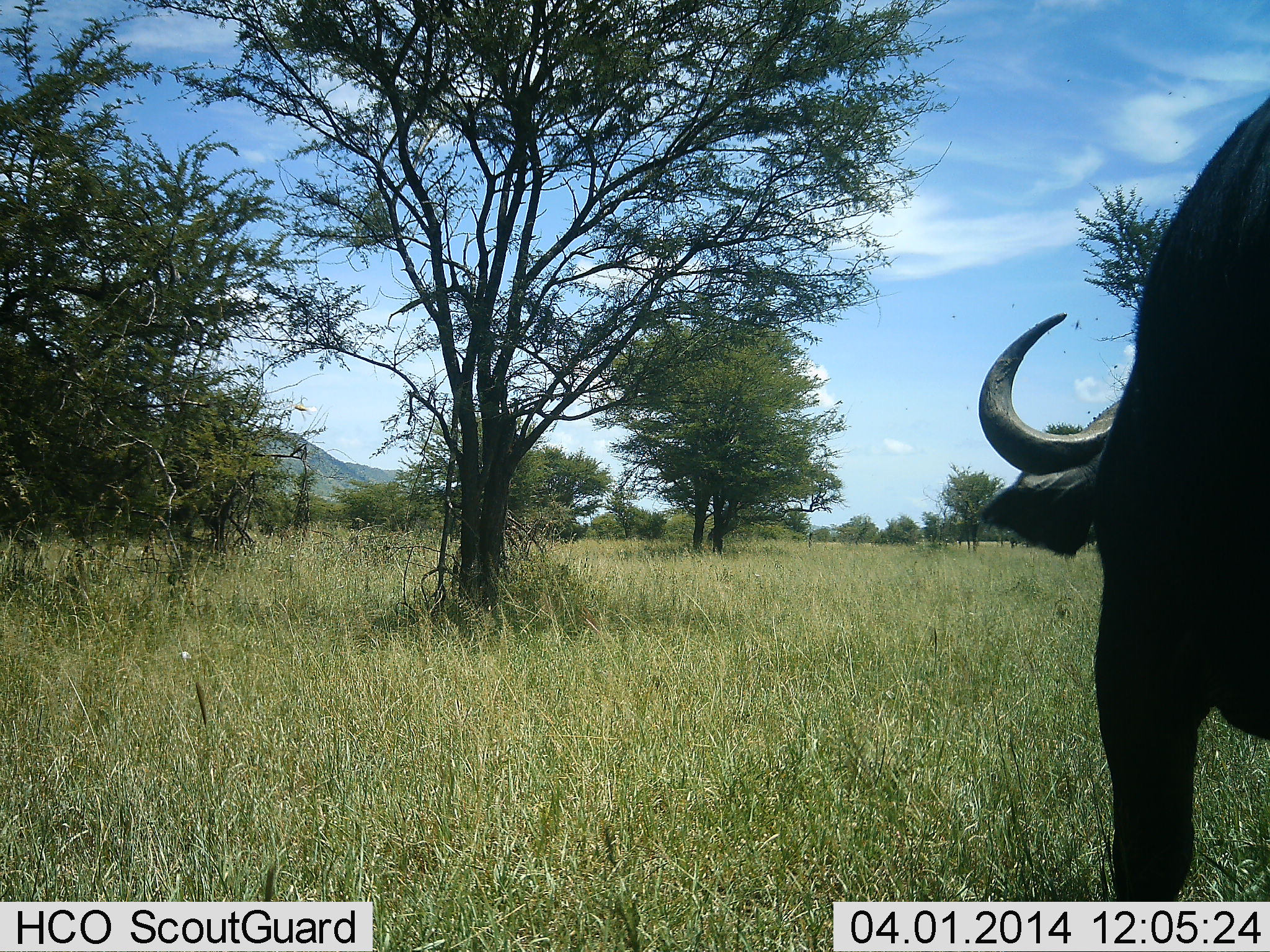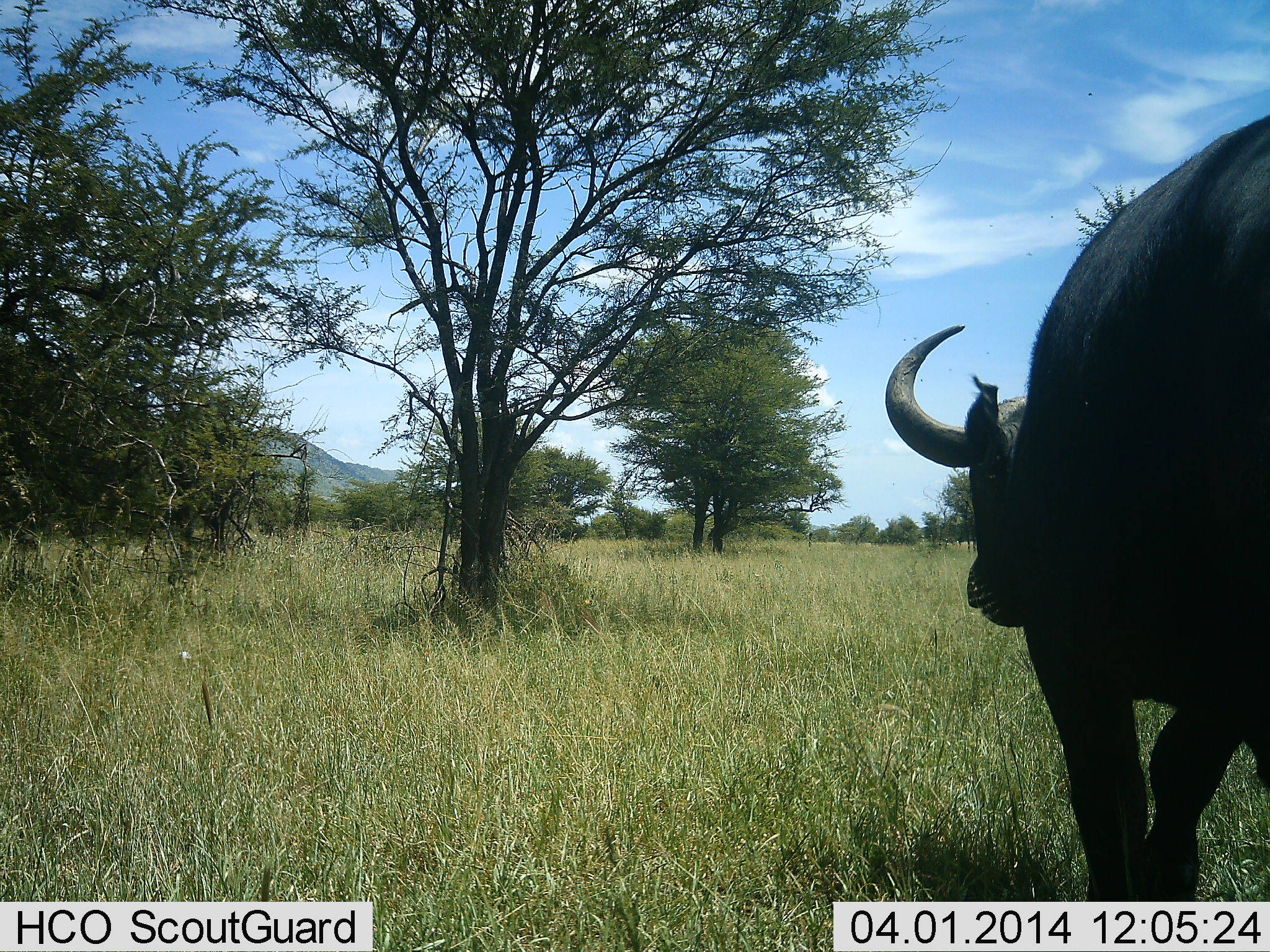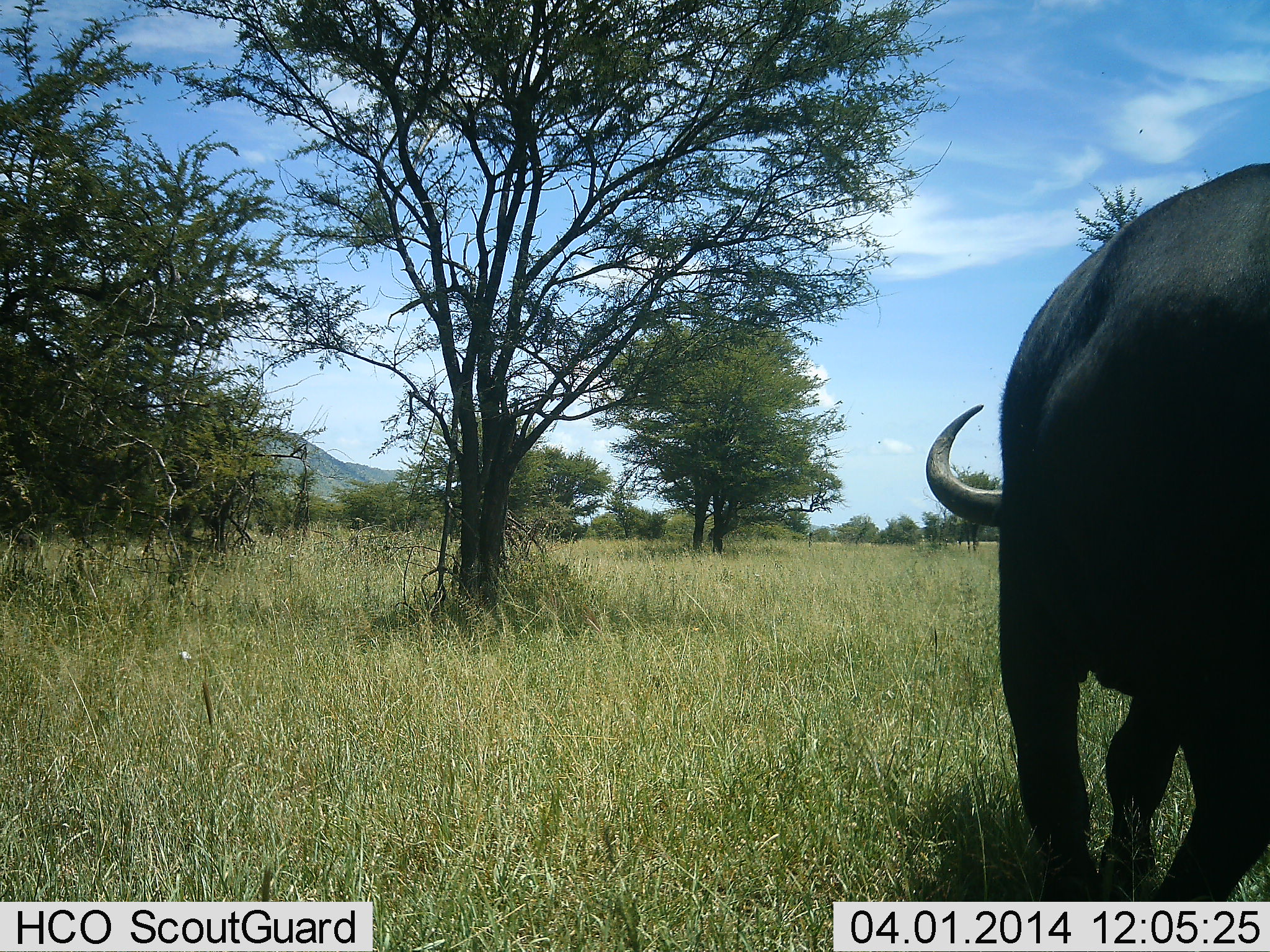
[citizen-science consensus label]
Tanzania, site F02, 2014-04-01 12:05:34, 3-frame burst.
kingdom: Animalia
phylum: Chordata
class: Mammalia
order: Artiodactyla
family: Bovidae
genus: Syncerus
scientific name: Syncerus caffer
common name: cape buffalo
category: buffalo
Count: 1.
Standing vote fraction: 10%.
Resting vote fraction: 0%.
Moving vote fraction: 100%.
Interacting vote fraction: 0%.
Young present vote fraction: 0%.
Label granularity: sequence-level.